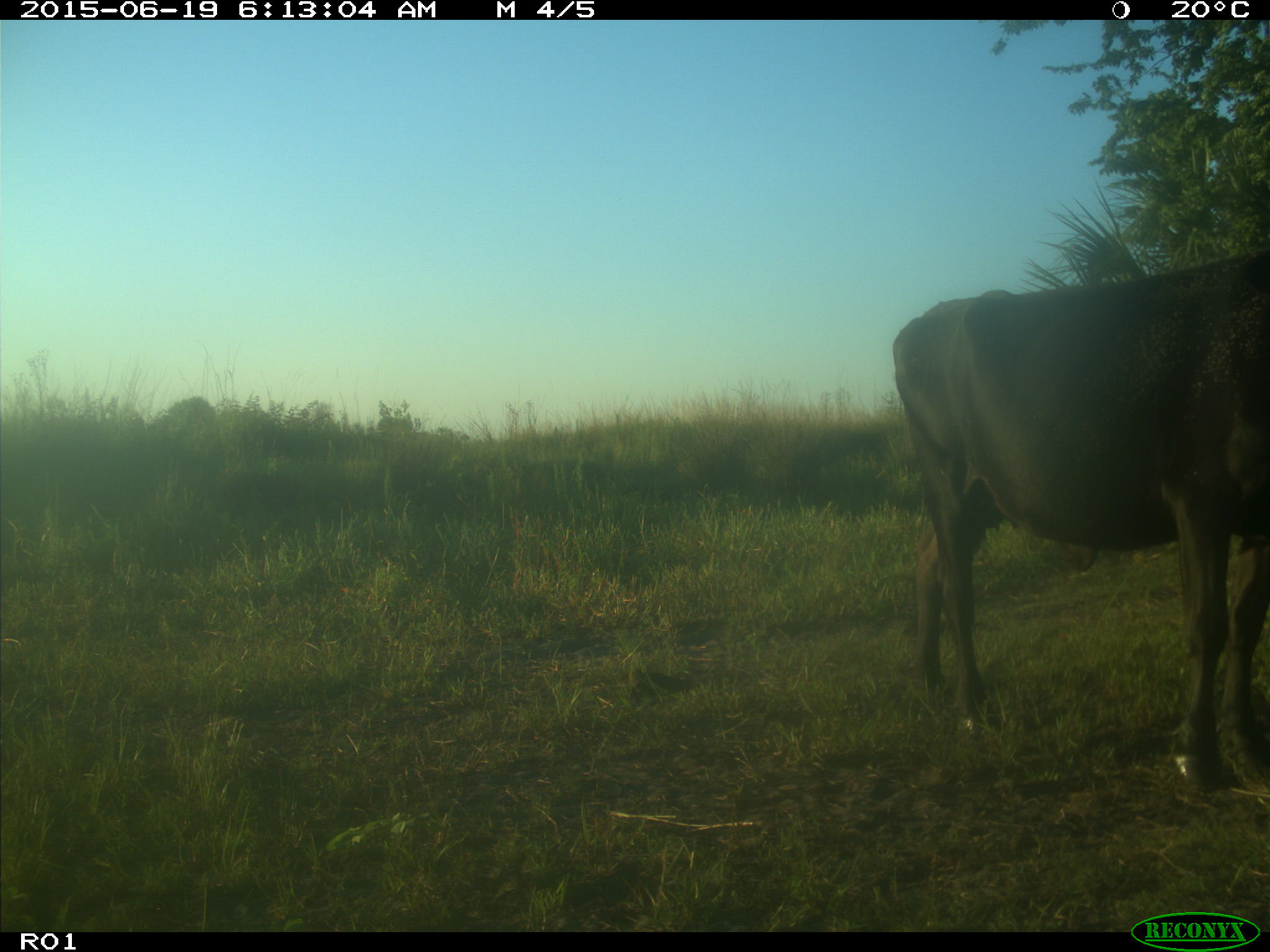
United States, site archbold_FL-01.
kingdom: Animalia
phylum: Chordata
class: Mammalia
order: Artiodactyla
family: Bovidae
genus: Bos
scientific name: Bos taurus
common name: domestic cow